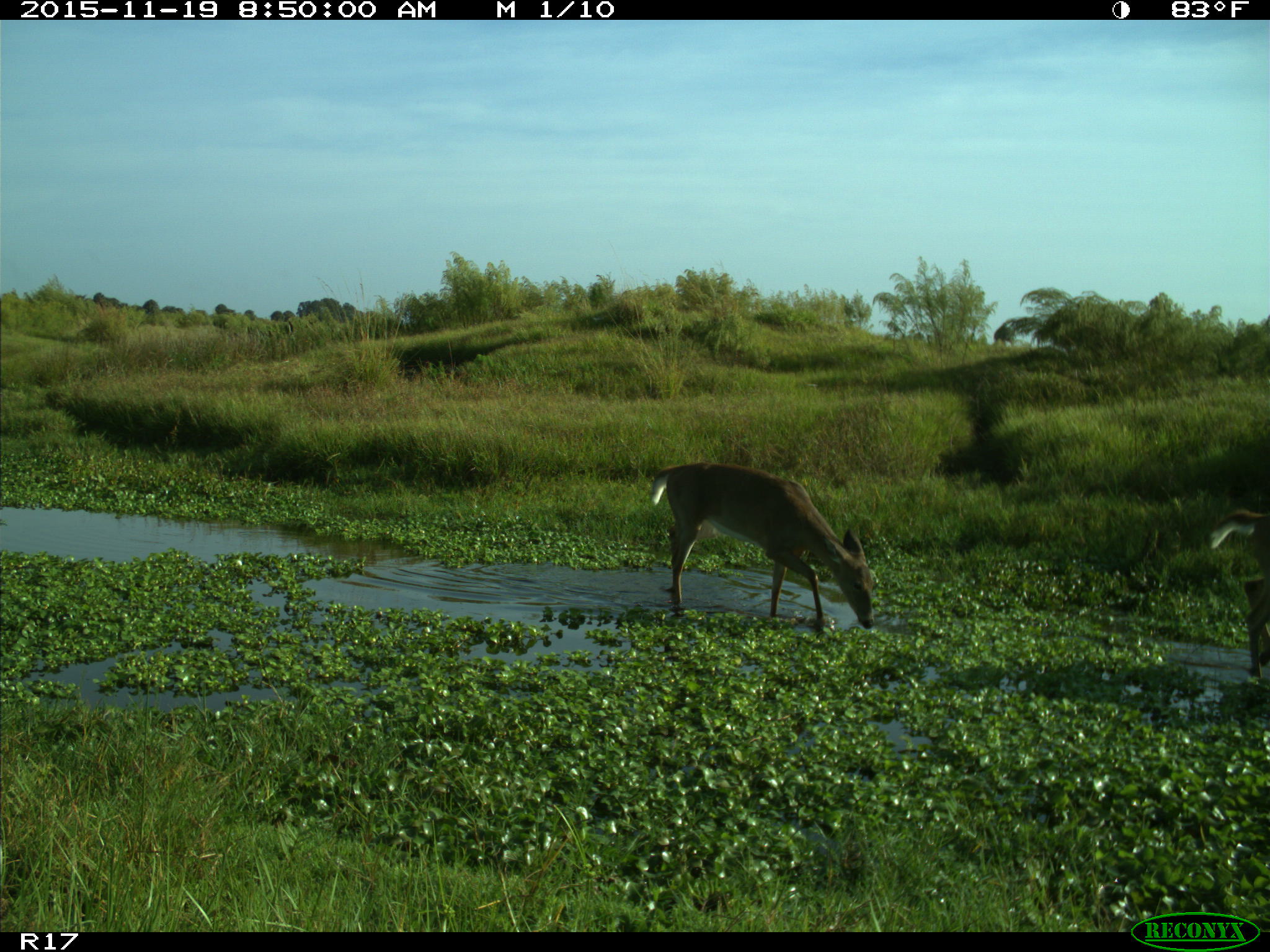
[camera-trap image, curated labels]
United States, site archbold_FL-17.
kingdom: Animalia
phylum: Chordata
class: Mammalia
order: Artiodactyla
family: Cervidae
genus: Odocoileus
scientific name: Odocoileus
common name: deer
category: unidentified deer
Unidentified deer (deer) (Odocoileus).